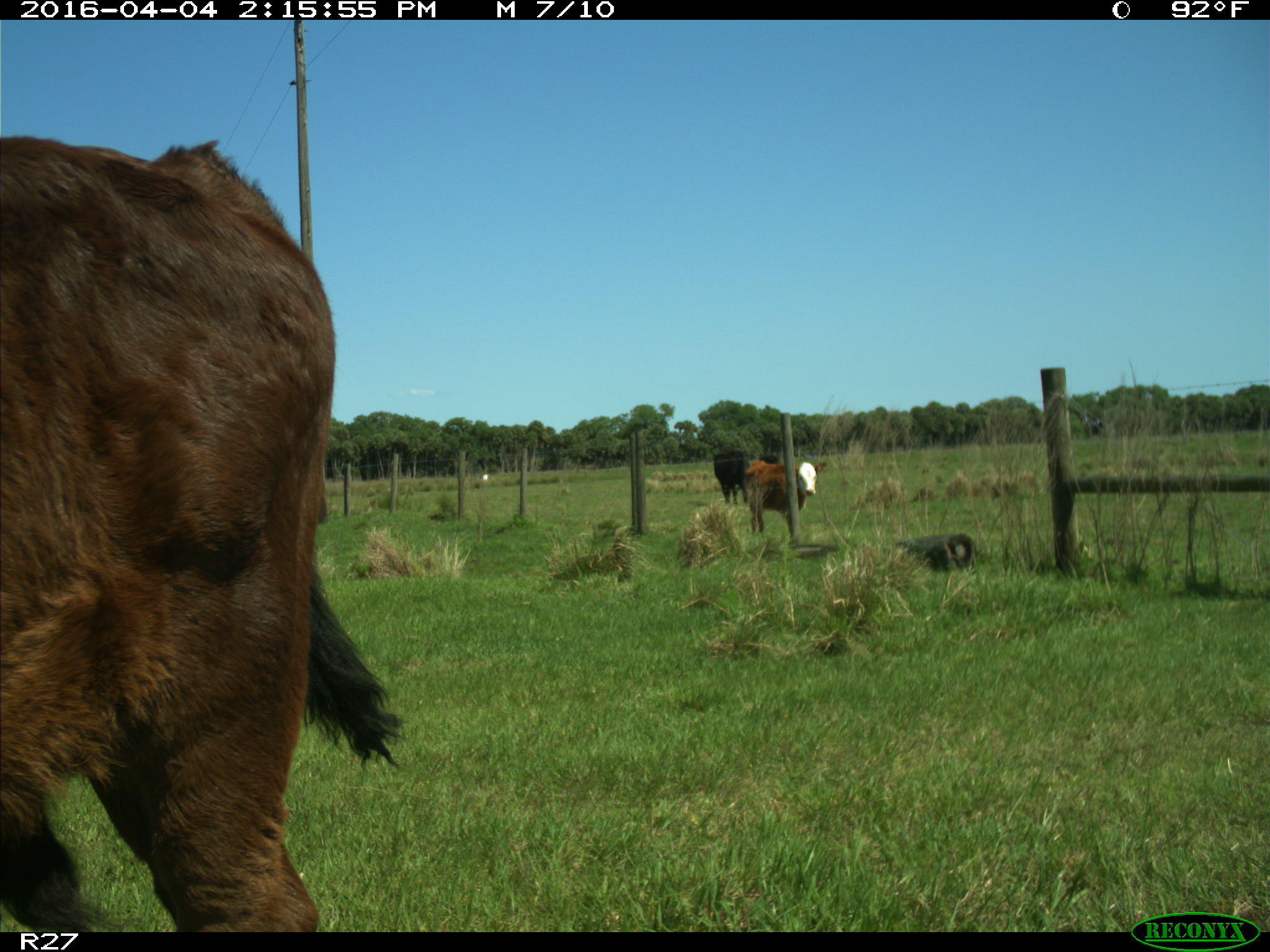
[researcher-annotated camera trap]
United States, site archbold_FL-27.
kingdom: Animalia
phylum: Chordata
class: Mammalia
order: Artiodactyla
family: Bovidae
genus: Bos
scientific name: Bos taurus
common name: domestic cow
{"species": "Bos taurus (domestic cow)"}